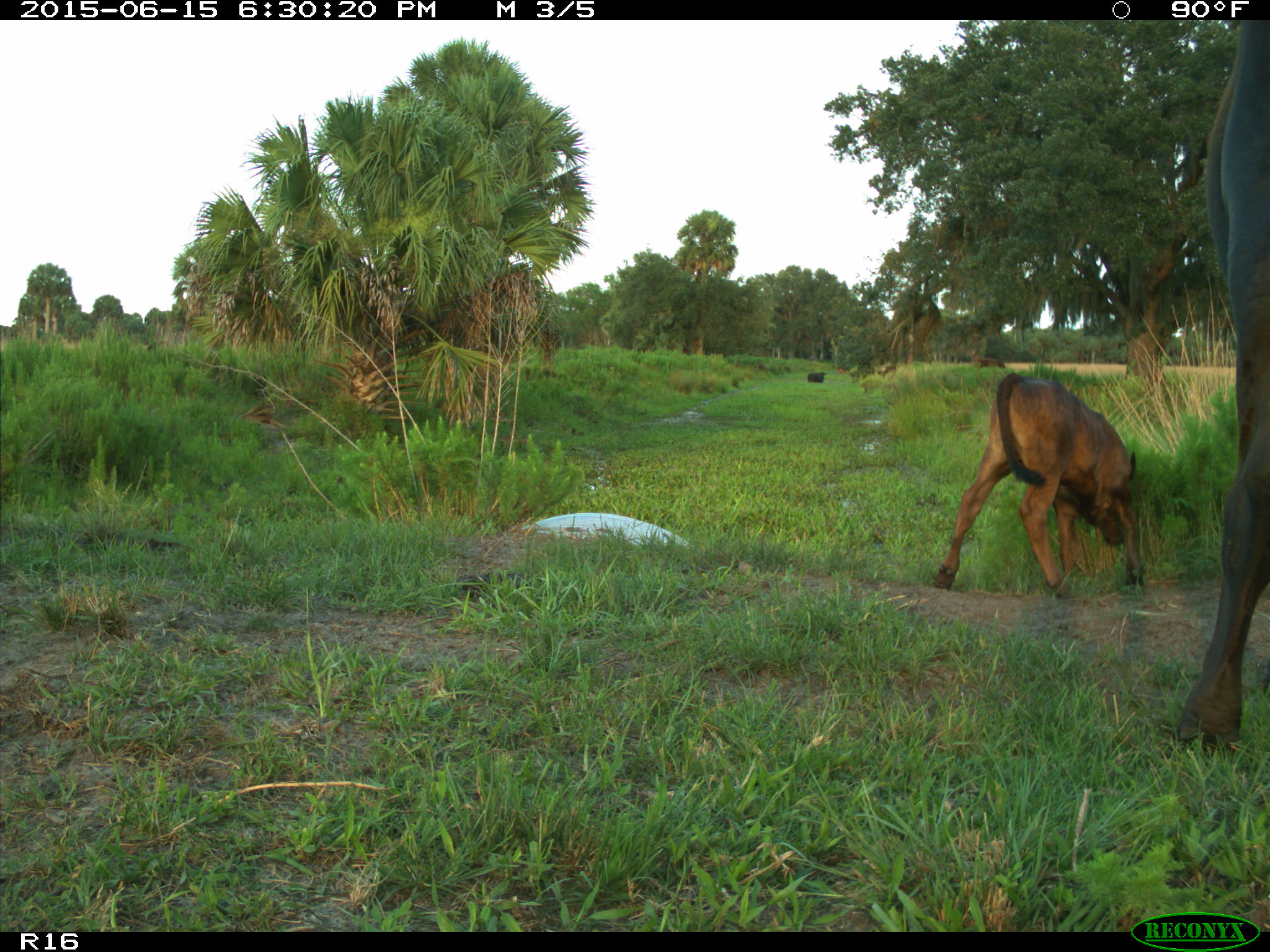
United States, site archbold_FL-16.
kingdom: Animalia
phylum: Chordata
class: Mammalia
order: Artiodactyla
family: Bovidae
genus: Bos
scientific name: Bos taurus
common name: domestic cow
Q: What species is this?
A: Bos taurus (domestic cow).